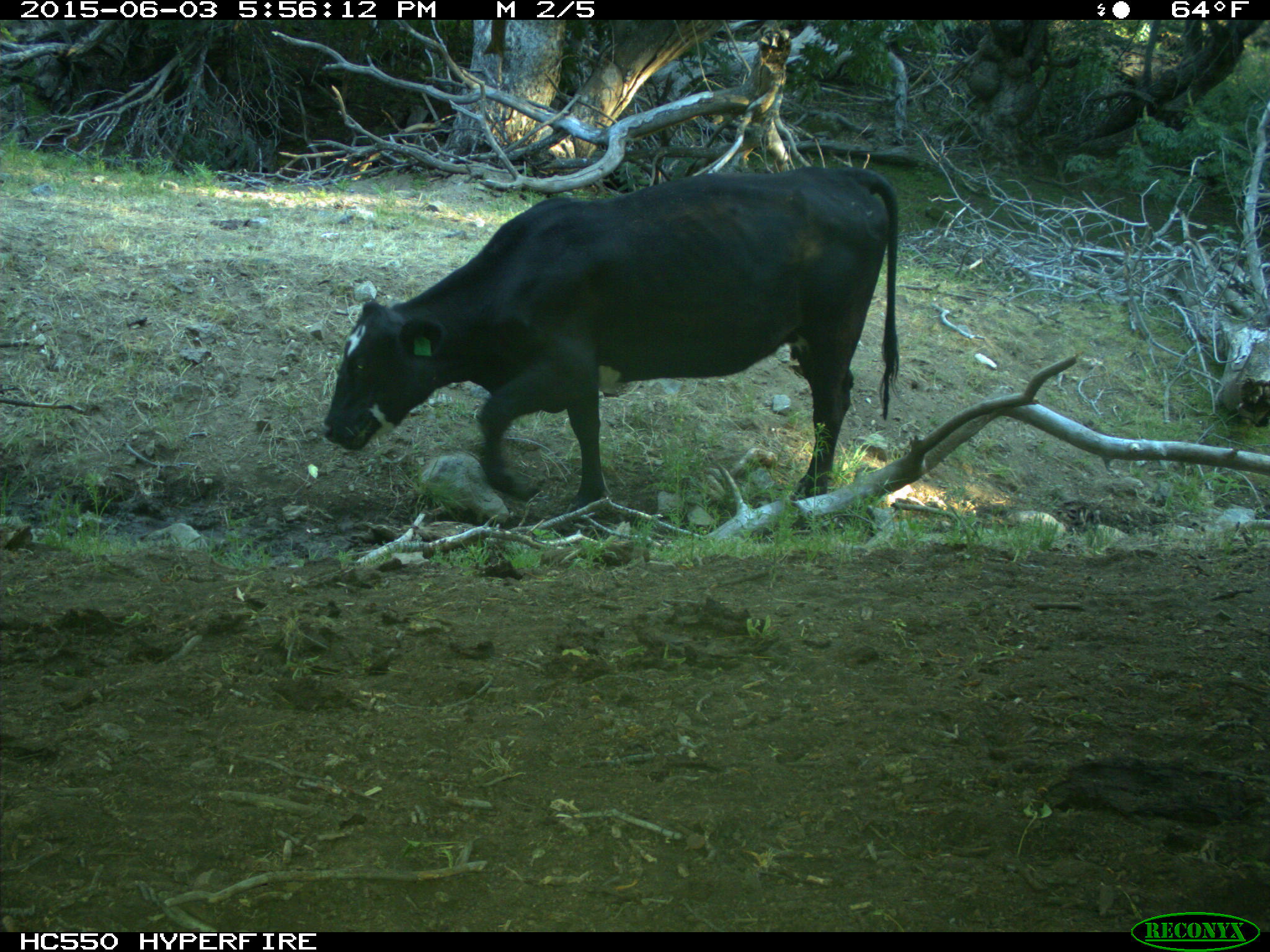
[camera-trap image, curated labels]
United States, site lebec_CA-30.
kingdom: Animalia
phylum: Chordata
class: Mammalia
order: Artiodactyla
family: Bovidae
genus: Bos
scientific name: Bos taurus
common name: domestic cow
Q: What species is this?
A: Bos taurus (domestic cow).